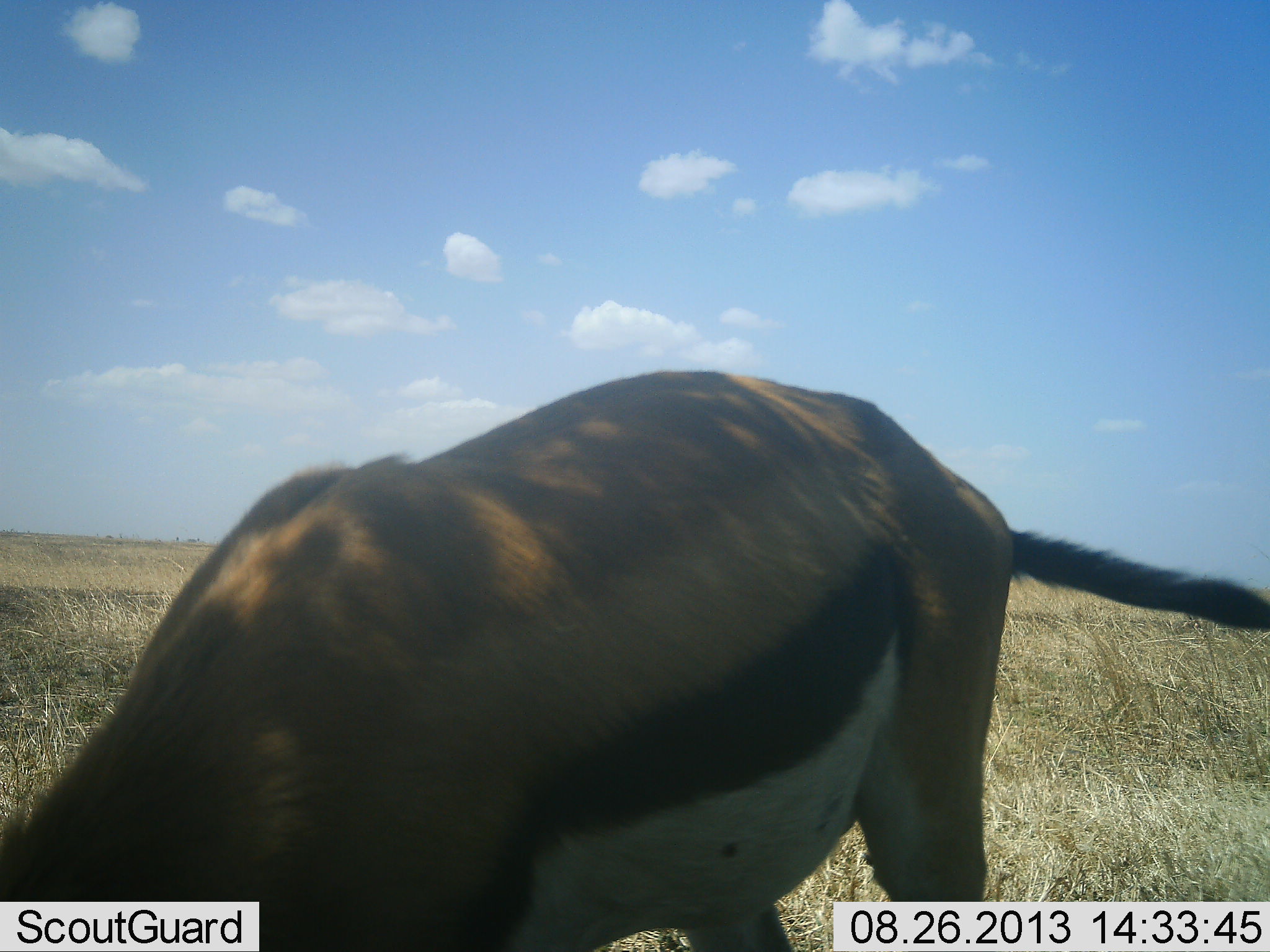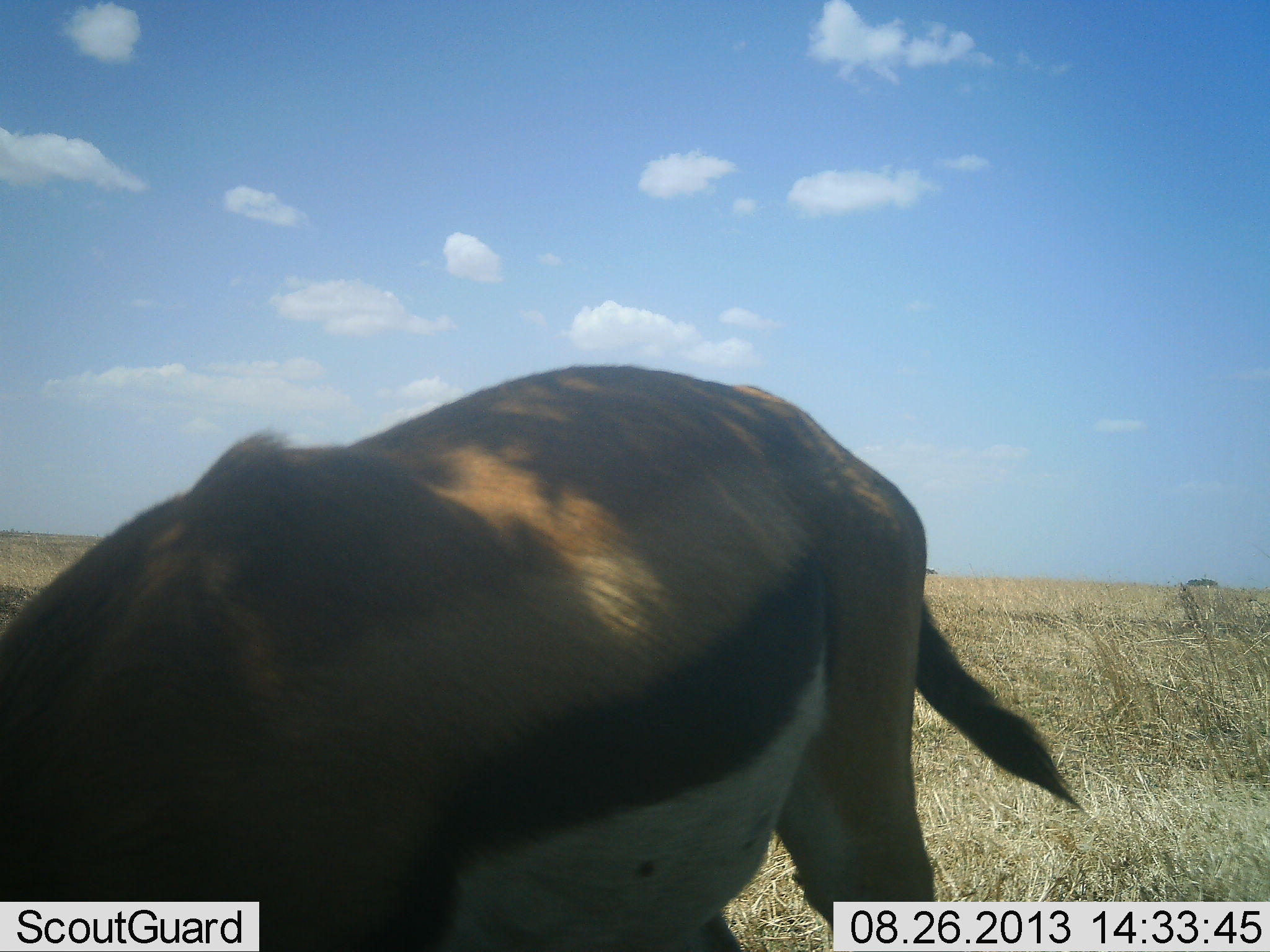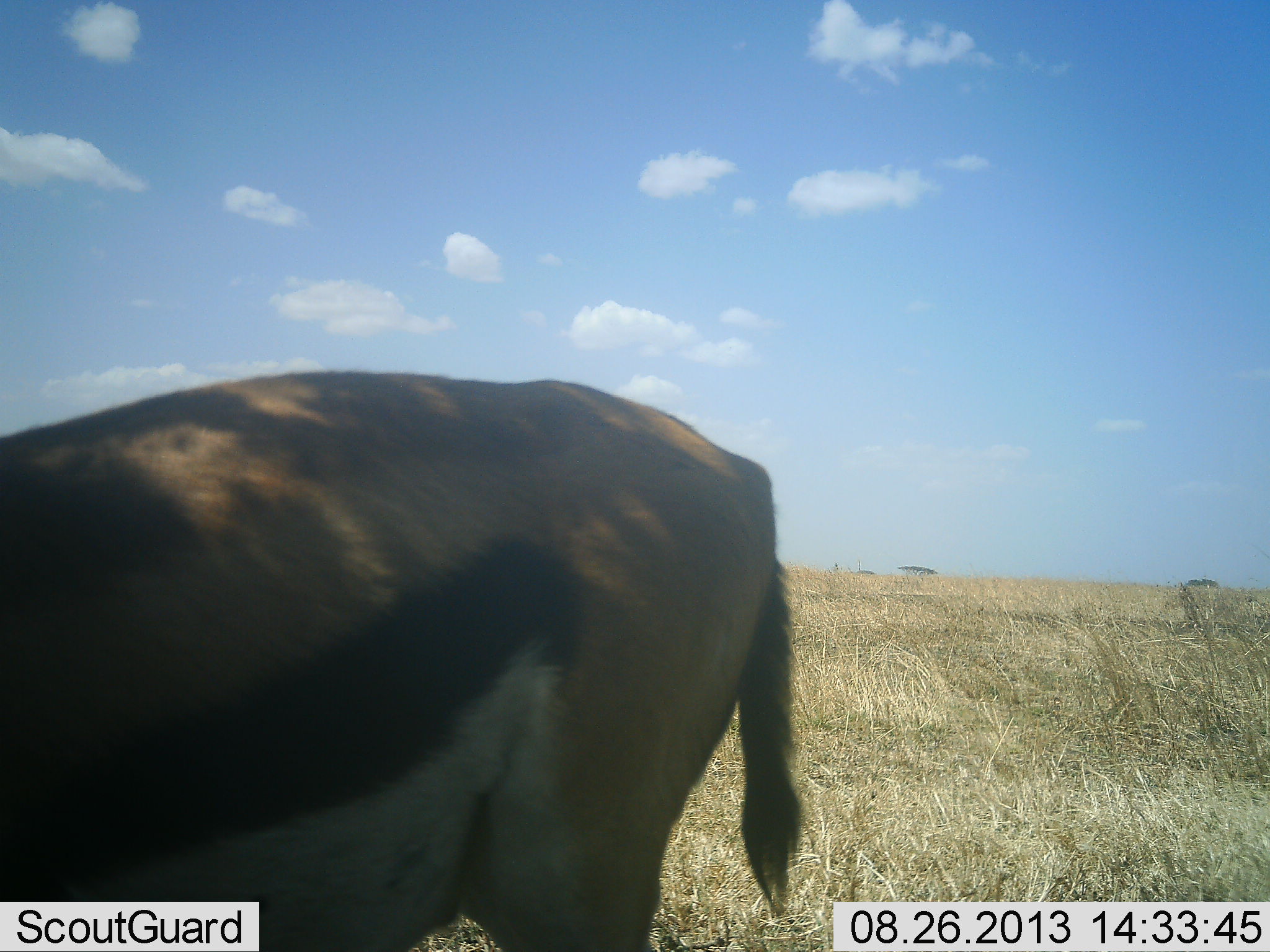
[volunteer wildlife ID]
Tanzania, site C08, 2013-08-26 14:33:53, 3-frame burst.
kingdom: Animalia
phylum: Chordata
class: Mammalia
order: Artiodactyla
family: Bovidae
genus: Eudorcas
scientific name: Eudorcas thomsonii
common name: thomson's gazelle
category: gazellethomsons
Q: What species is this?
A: Gazellethomsons (thomson's gazelle) (Eudorcas thomsonii).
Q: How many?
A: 1.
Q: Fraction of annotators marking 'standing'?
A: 31%.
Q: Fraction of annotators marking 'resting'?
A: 0%.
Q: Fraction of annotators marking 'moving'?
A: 38%.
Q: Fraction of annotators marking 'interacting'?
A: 3%.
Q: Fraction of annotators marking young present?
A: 0%.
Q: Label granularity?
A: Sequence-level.